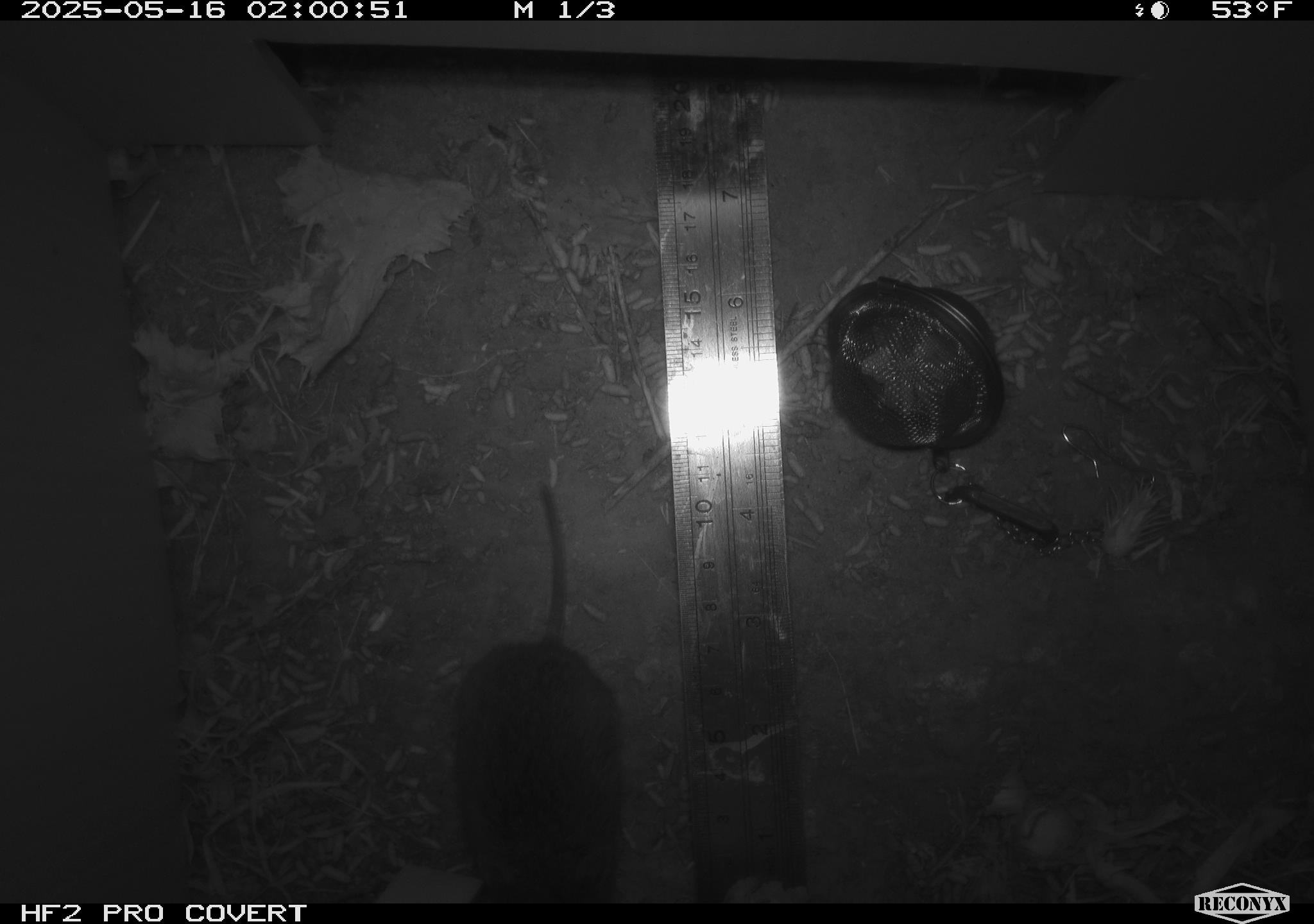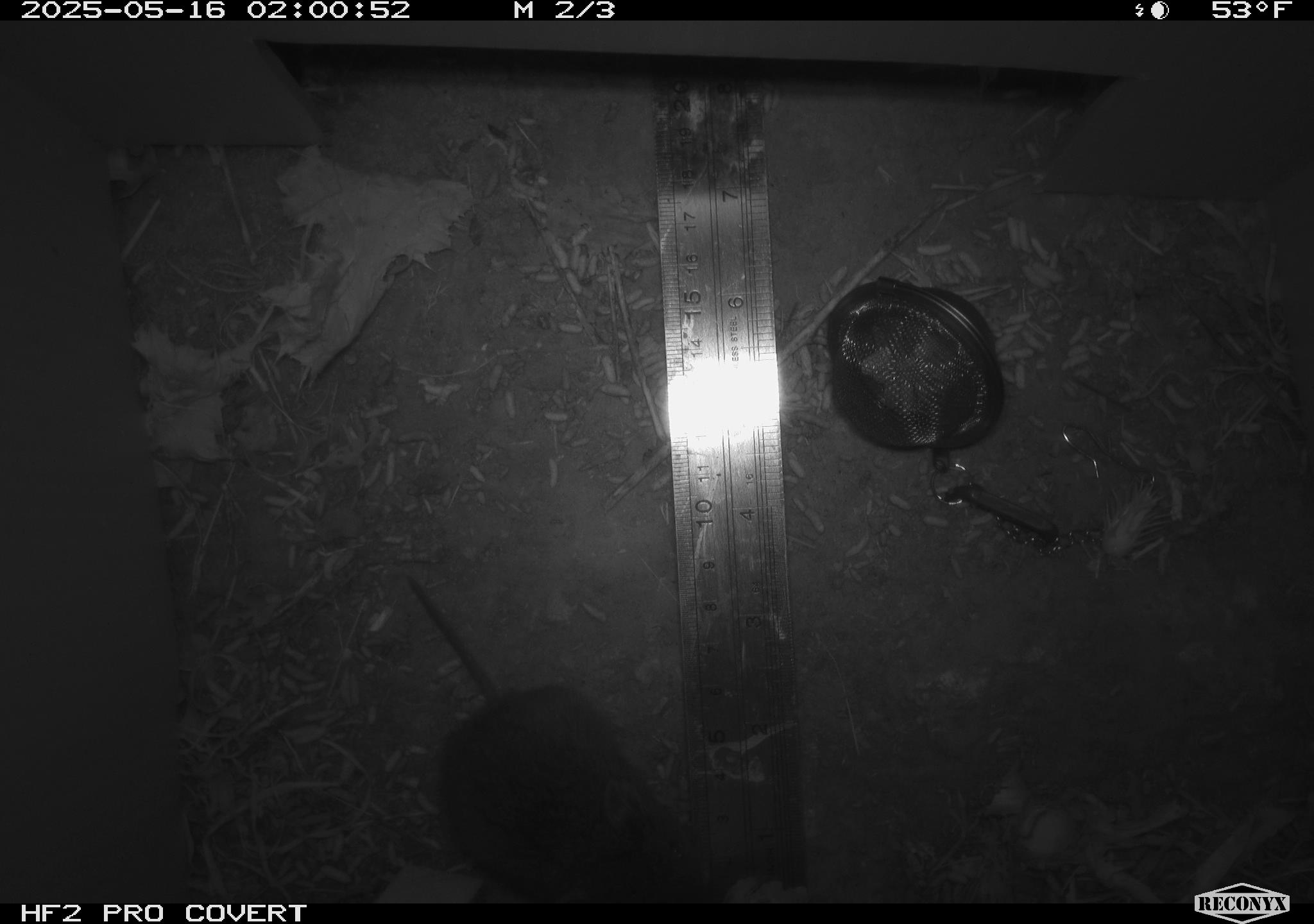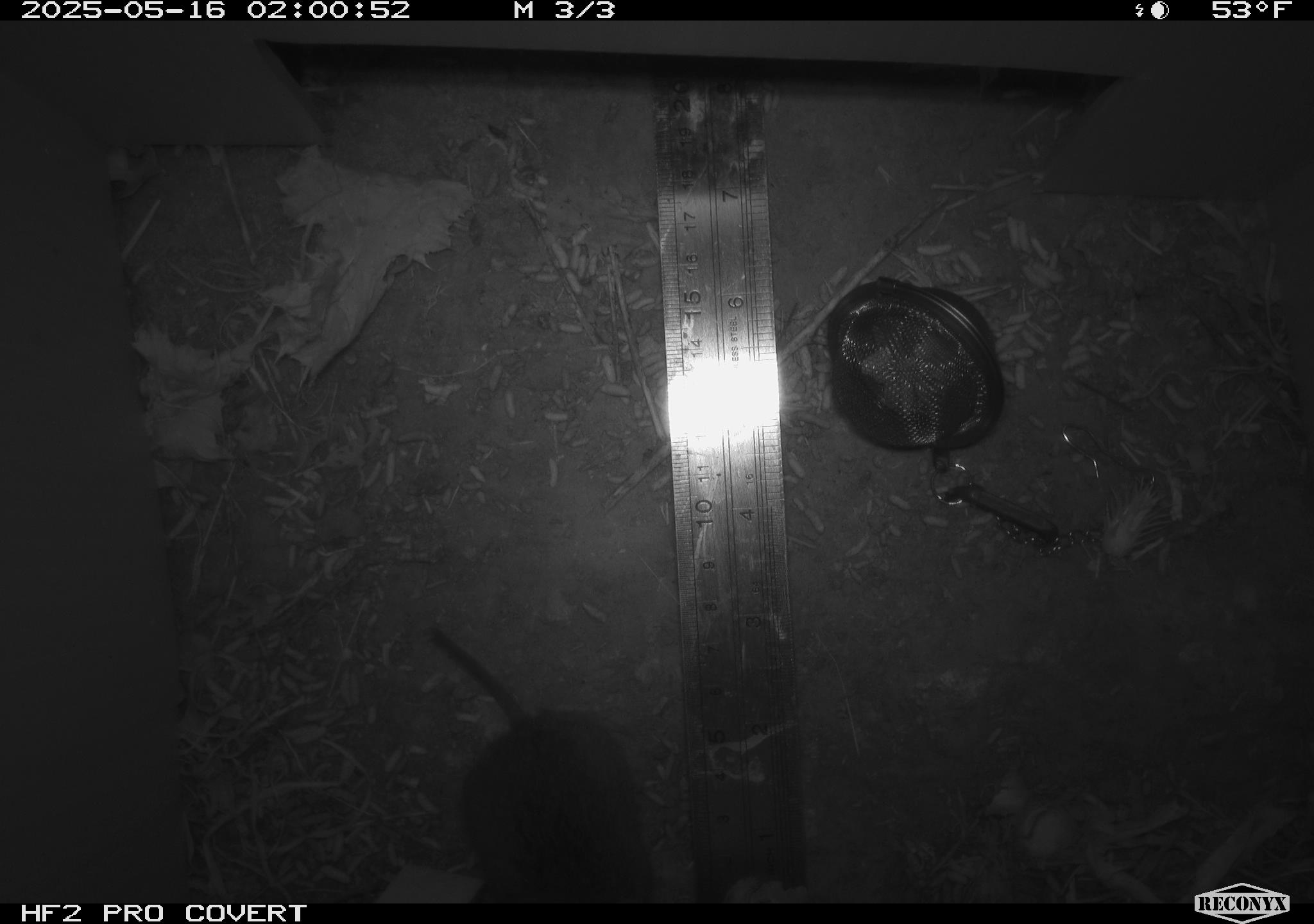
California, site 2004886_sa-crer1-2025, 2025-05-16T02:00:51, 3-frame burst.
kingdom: Animalia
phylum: Chordata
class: Mammalia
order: Rodentia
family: Cricetidae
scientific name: Arvicolinae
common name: voles, lemmings, and muskrats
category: arvicolinae subfamily